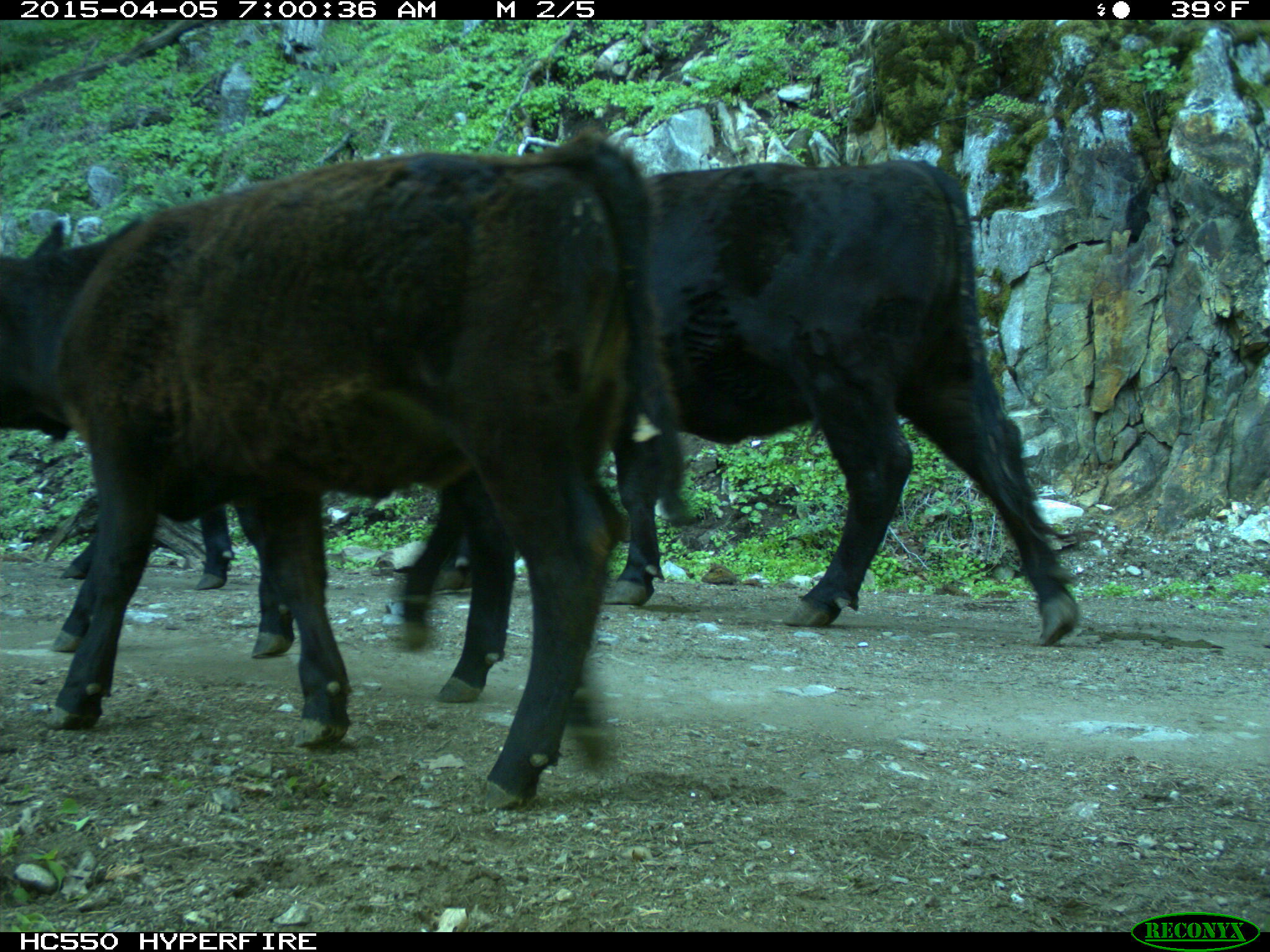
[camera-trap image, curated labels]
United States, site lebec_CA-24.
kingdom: Animalia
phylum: Chordata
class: Mammalia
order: Artiodactyla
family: Bovidae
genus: Bos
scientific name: Bos taurus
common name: domestic cow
Bos taurus (domestic cow).